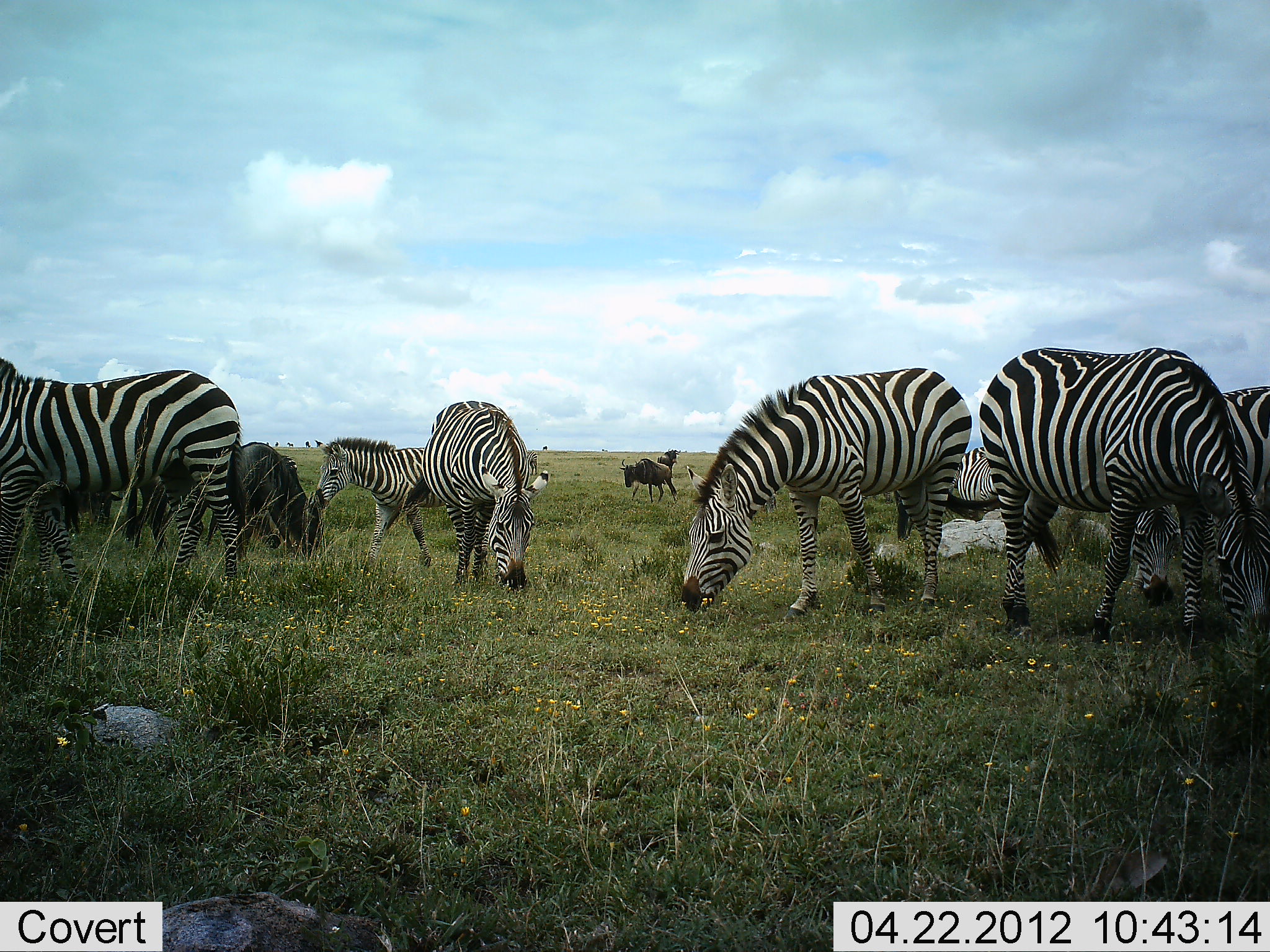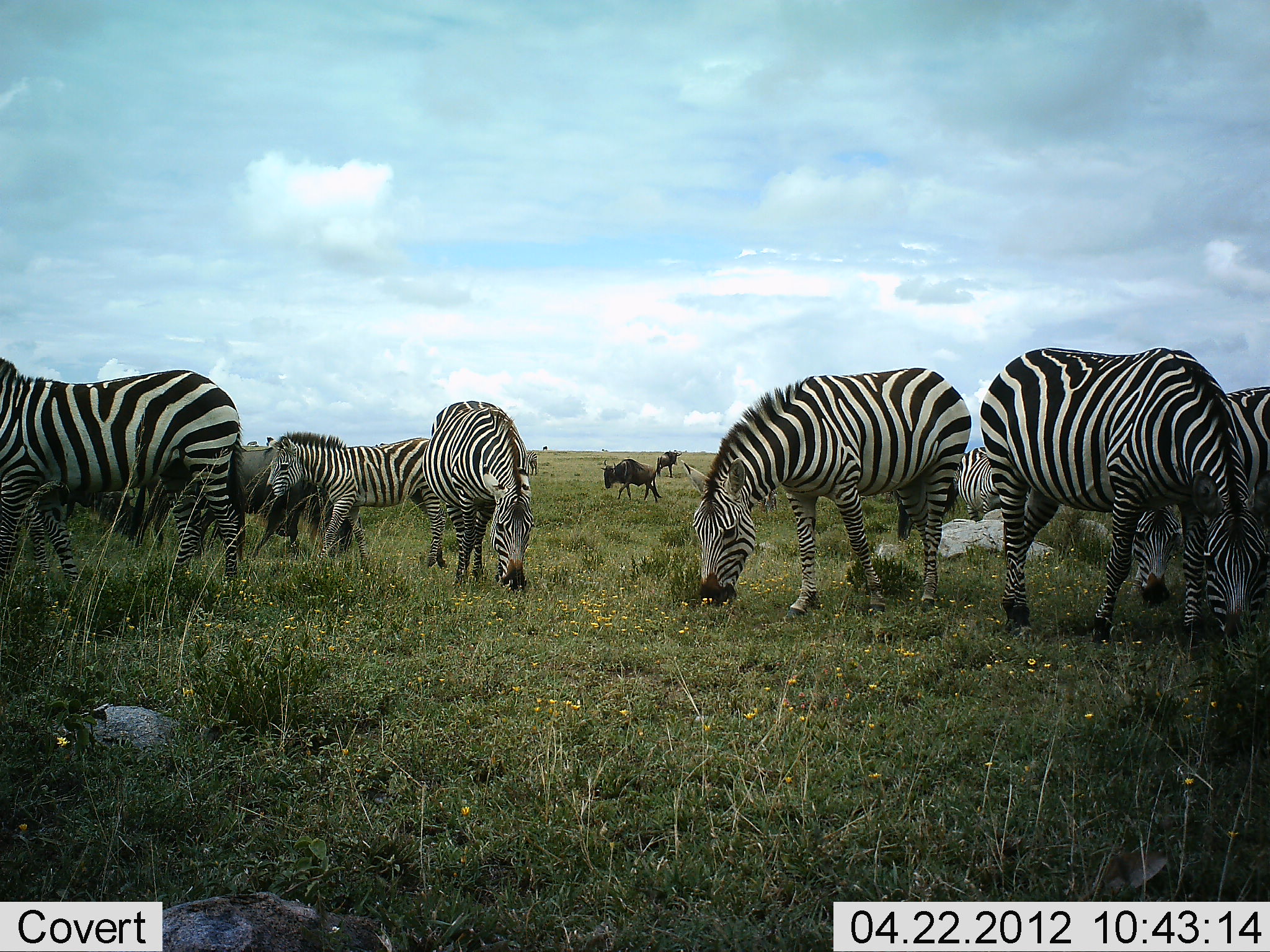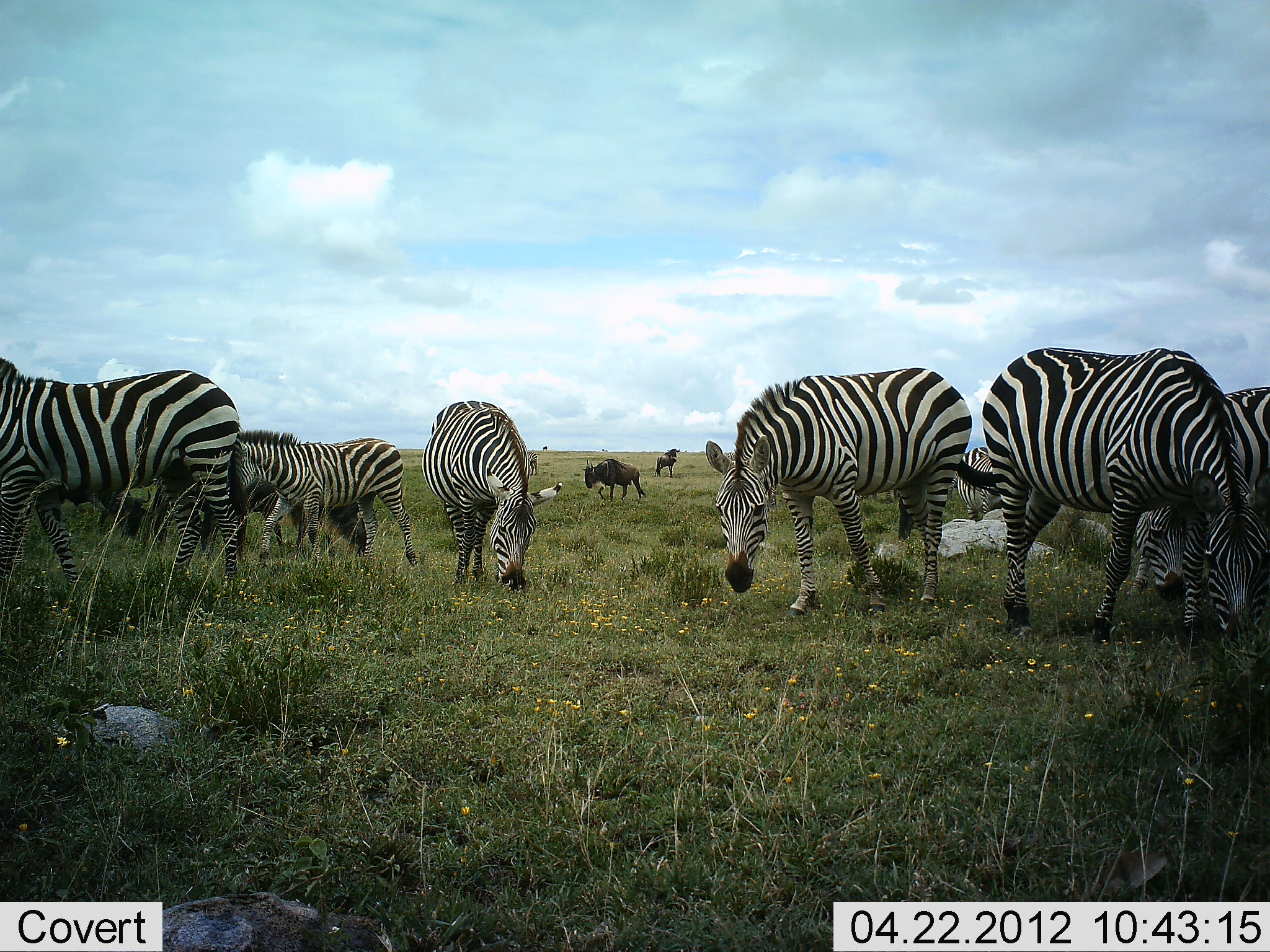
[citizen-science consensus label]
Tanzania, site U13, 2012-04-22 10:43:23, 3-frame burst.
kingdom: Animalia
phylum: Chordata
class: Mammalia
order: Artiodactyla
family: Bovidae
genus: Connochaetes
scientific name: Connochaetes taurinus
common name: blue wildebeest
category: wildebeest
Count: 3.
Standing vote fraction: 30%.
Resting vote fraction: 0%.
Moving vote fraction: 61%.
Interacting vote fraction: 0%.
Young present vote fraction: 0%.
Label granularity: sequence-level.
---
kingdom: Animalia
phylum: Chordata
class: Mammalia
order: Perissodactyla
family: Equidae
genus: Equus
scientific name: Equus quagga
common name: plains zebra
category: zebra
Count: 8.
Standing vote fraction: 21%.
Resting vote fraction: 4%.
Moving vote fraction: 43%.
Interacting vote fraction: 4%.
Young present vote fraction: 25%.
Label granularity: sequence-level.